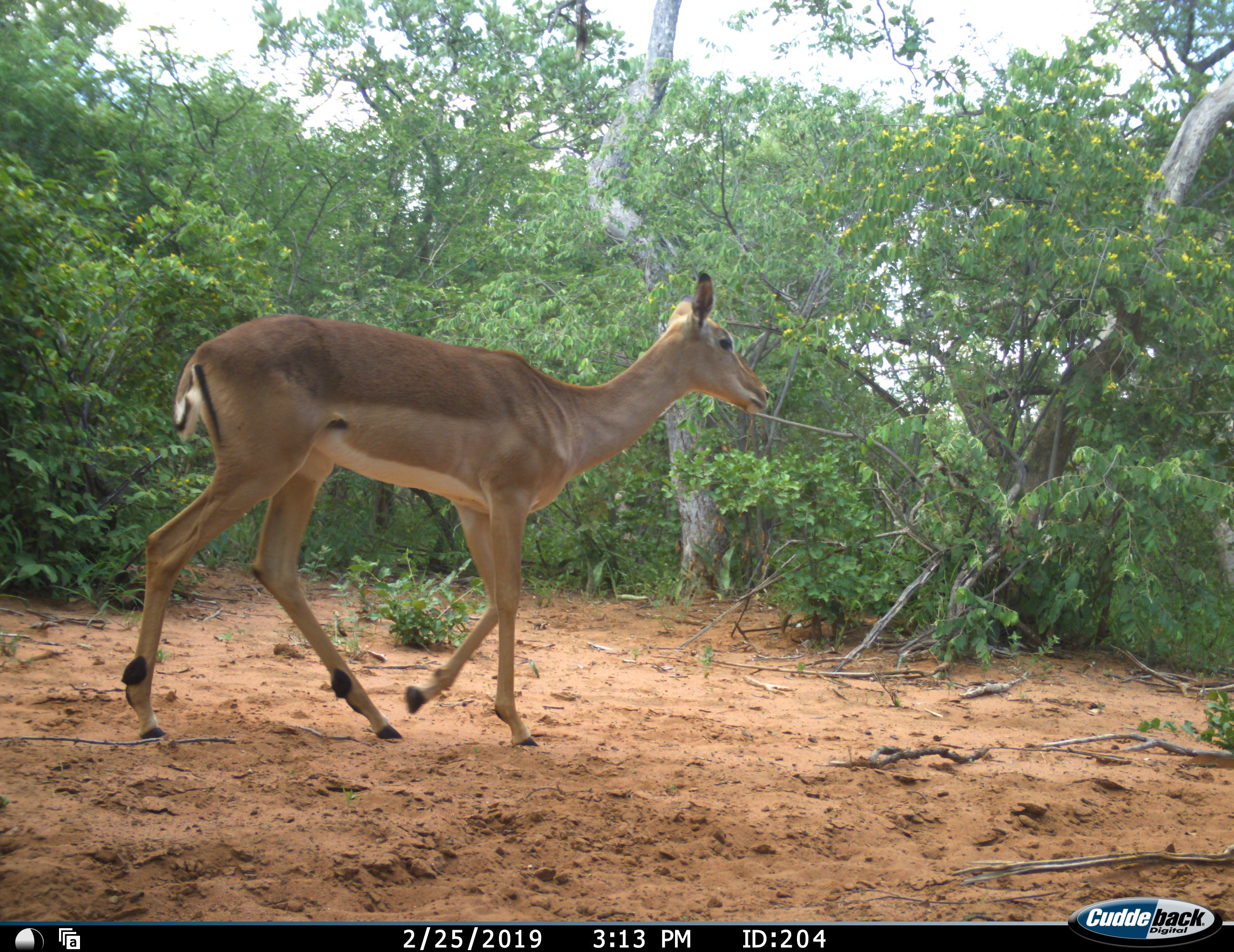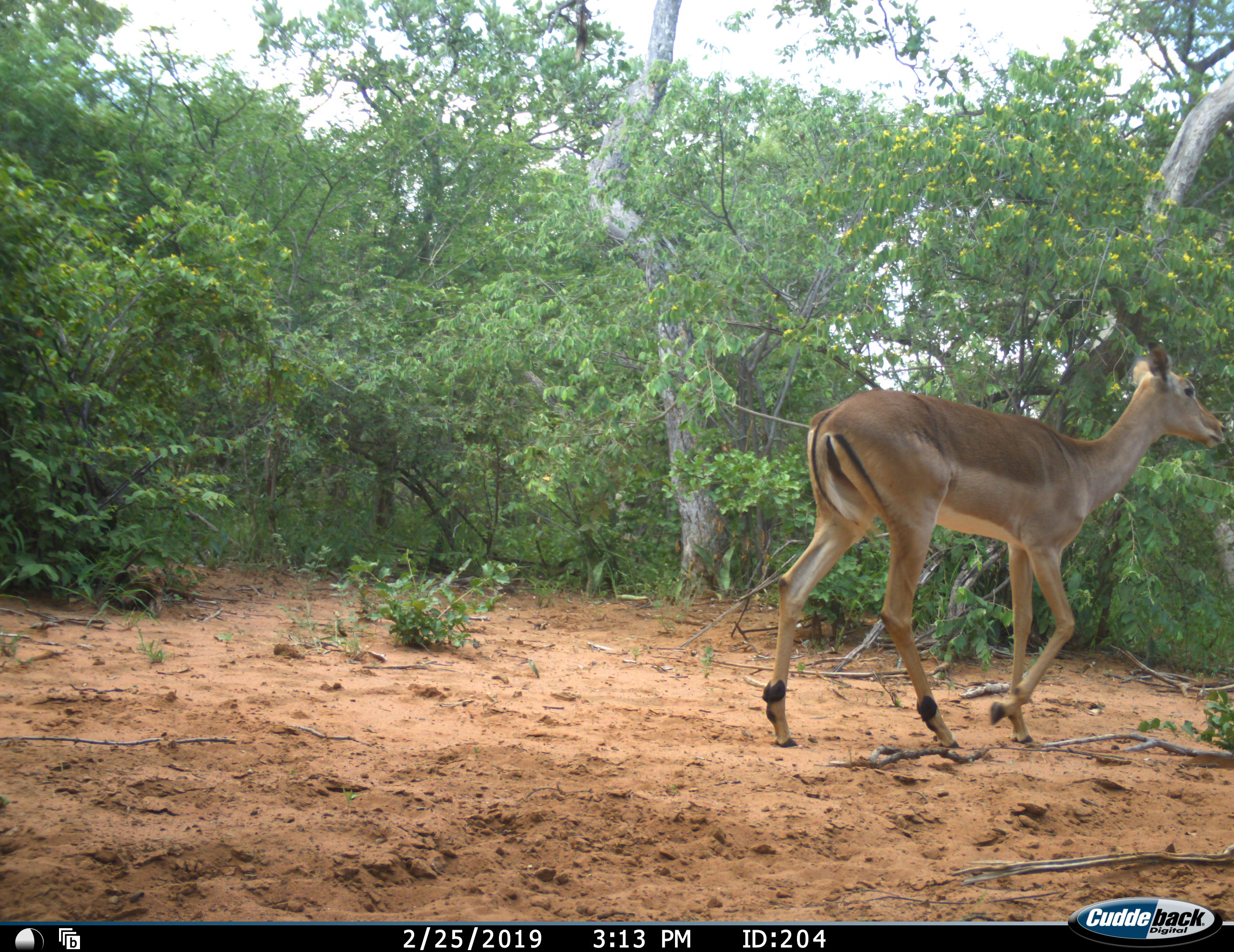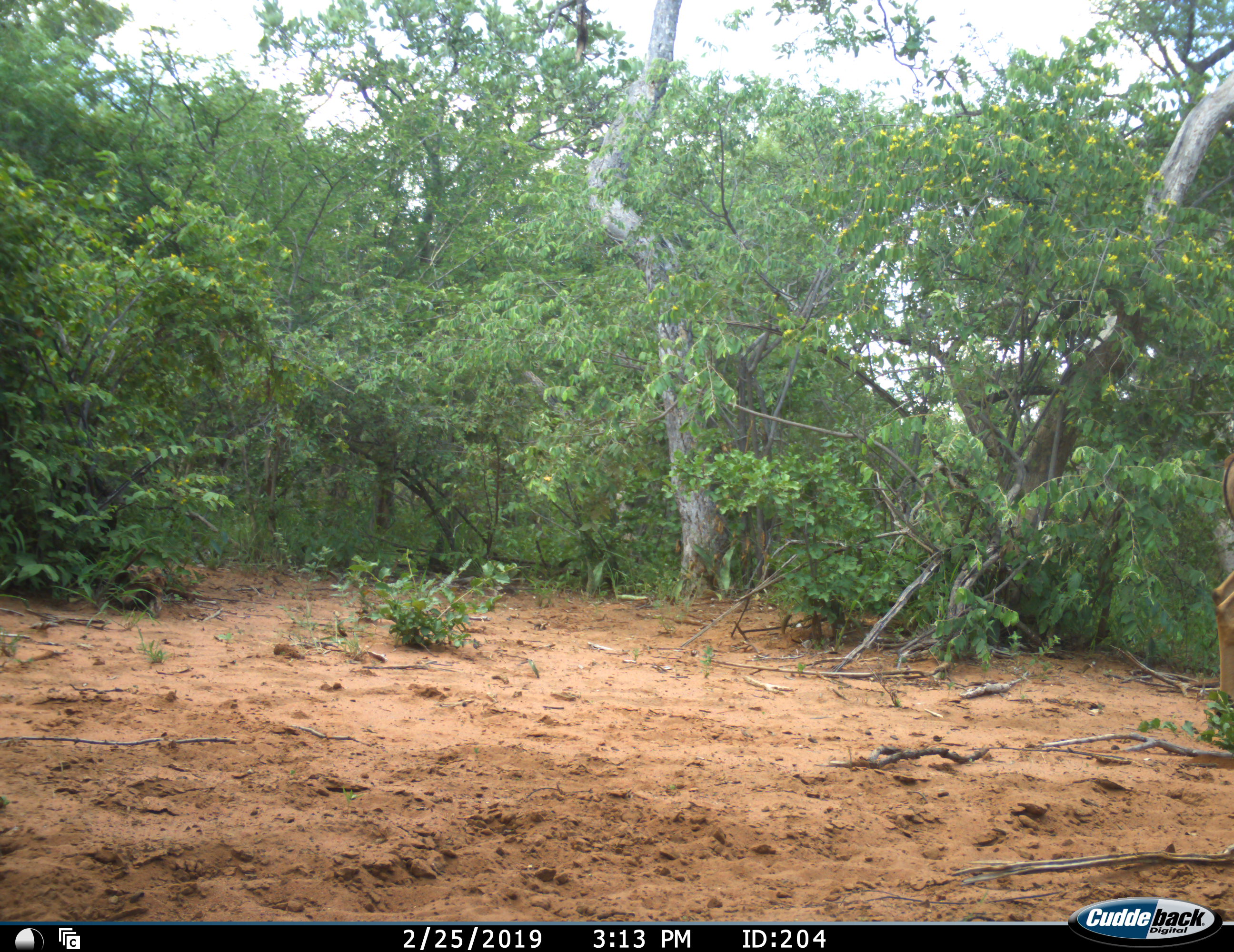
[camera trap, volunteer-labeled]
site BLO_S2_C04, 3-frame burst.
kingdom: Animalia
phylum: Chordata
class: Mammalia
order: Artiodactyla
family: Bovidae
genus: Aepyceros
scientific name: Aepyceros melampus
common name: impala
Impala (Aepyceros melampus), count 1. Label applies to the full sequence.